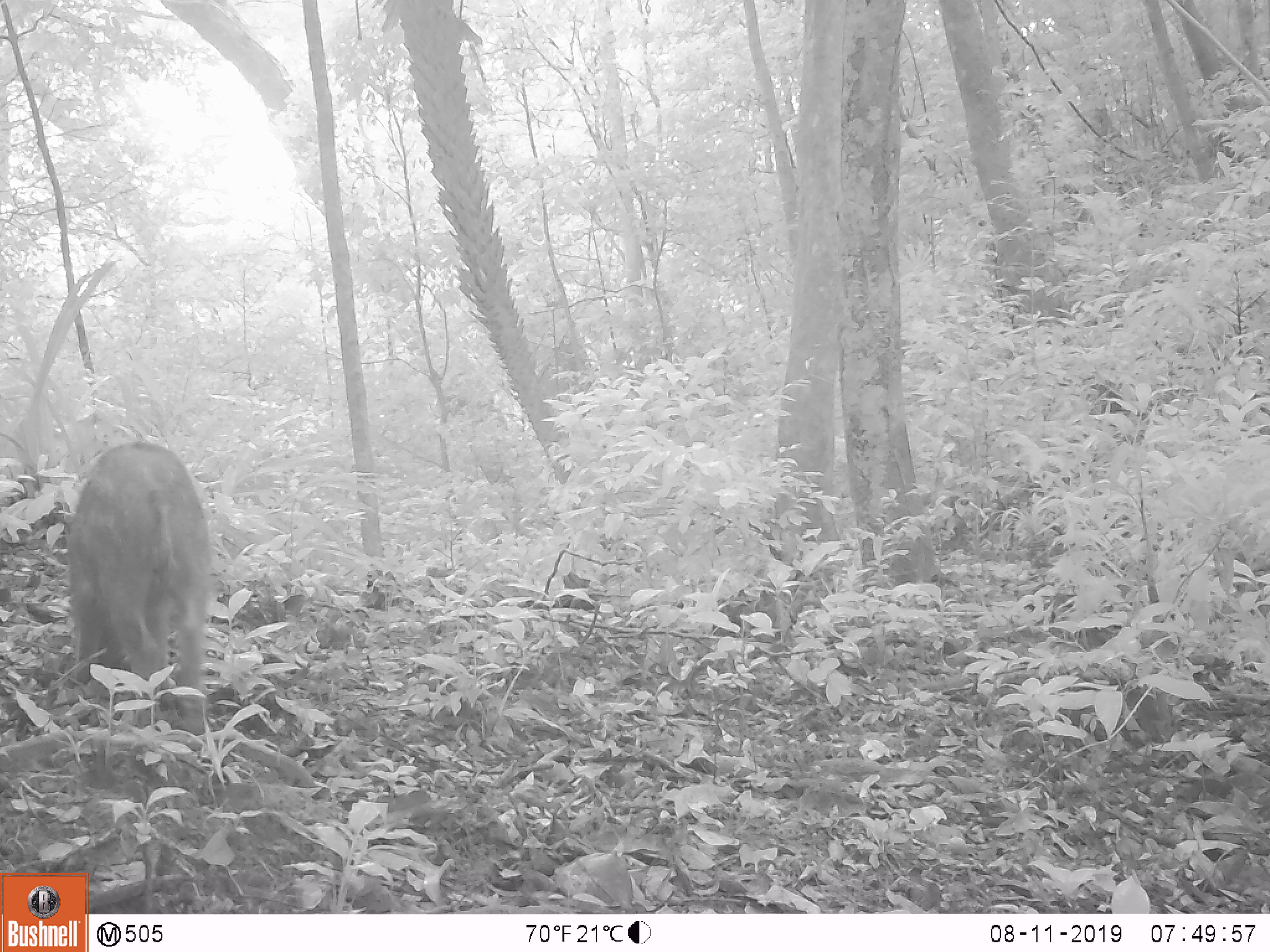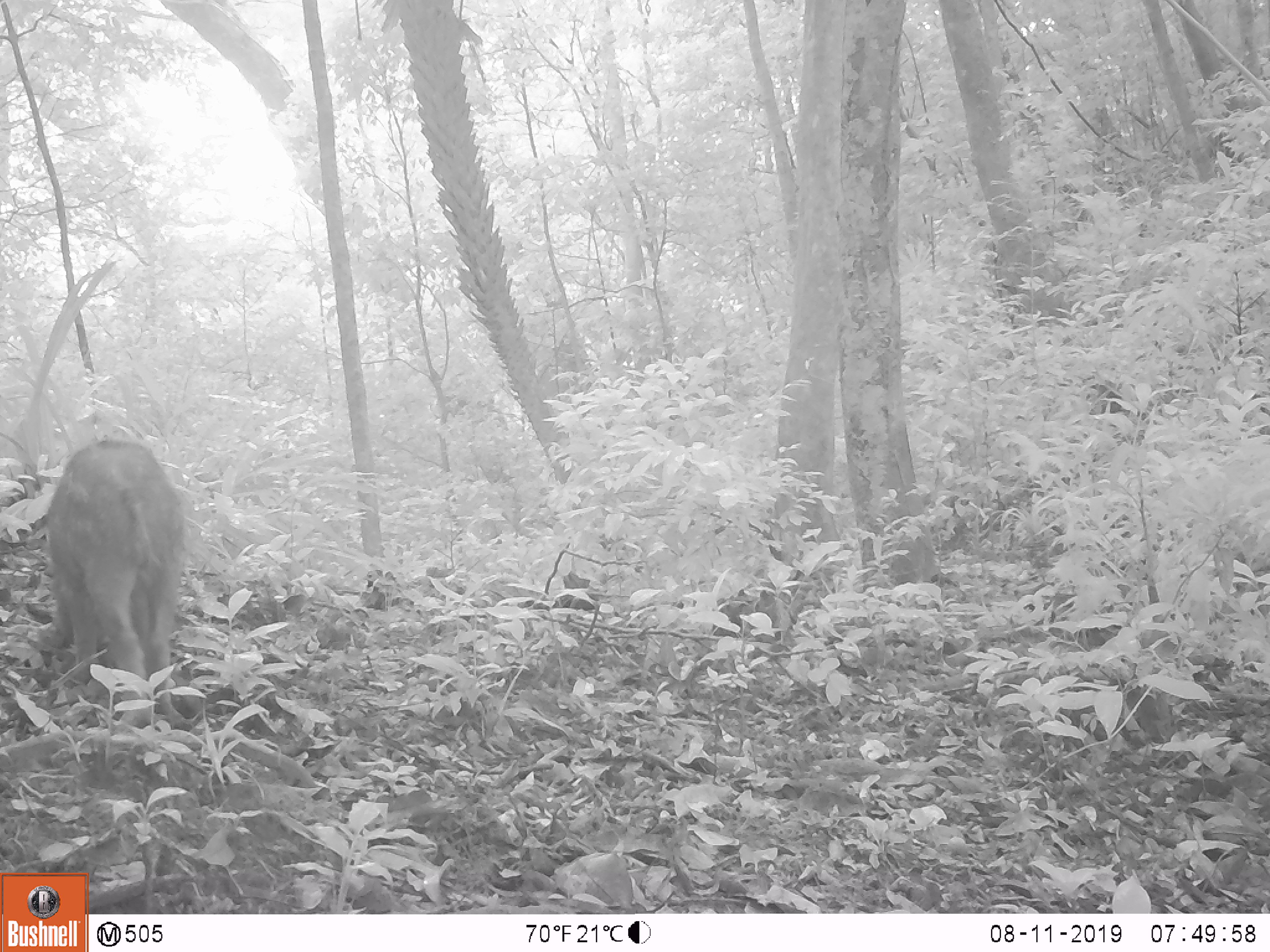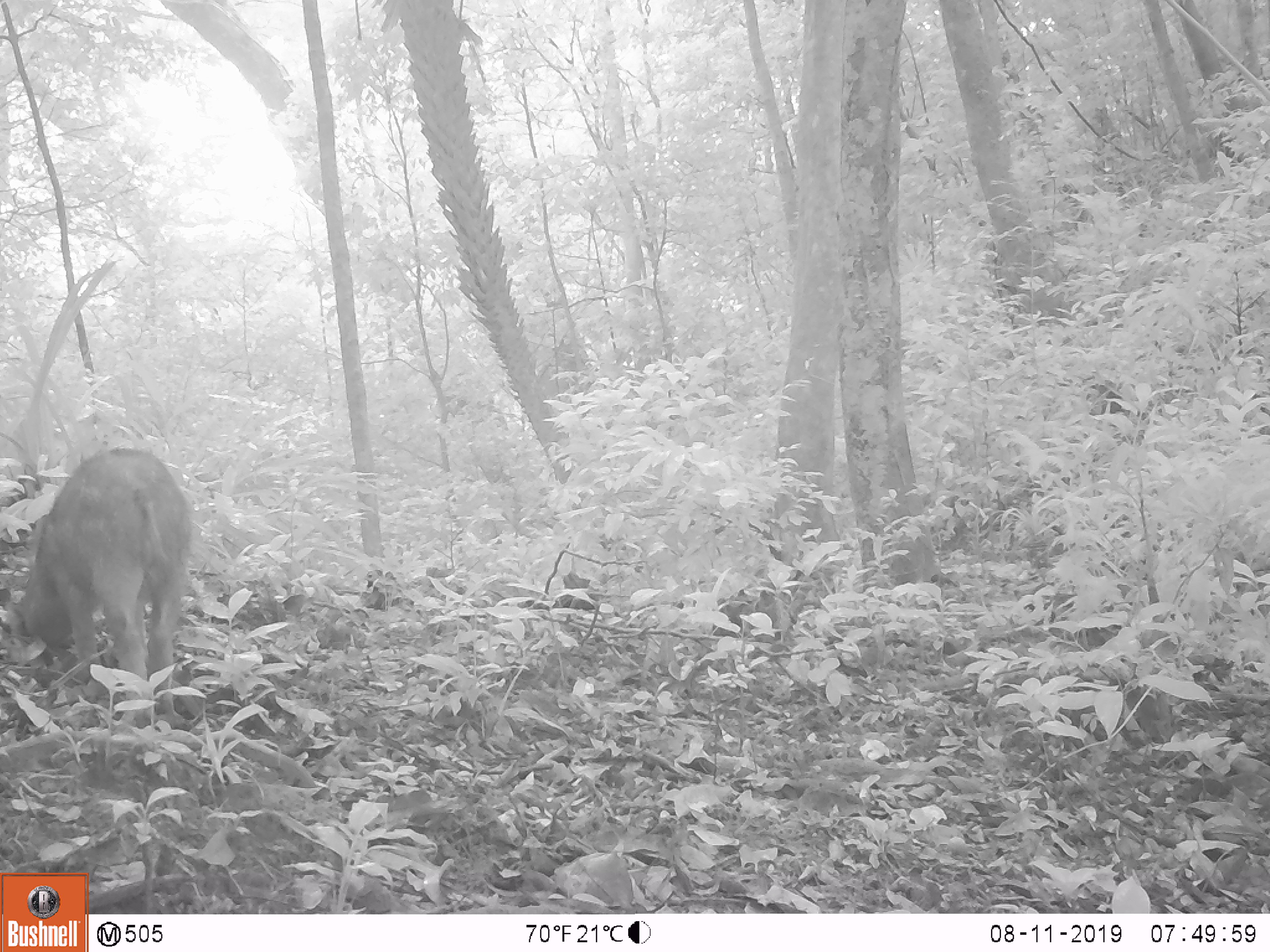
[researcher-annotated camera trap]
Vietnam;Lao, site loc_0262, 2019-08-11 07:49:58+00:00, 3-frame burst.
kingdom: Animalia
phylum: Chordata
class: Mammalia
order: Artiodactyla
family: Suidae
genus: Sus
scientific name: Sus scrofa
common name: eurasian wild pig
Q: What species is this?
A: Eurasian wild pig (Sus scrofa).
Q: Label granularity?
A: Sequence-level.